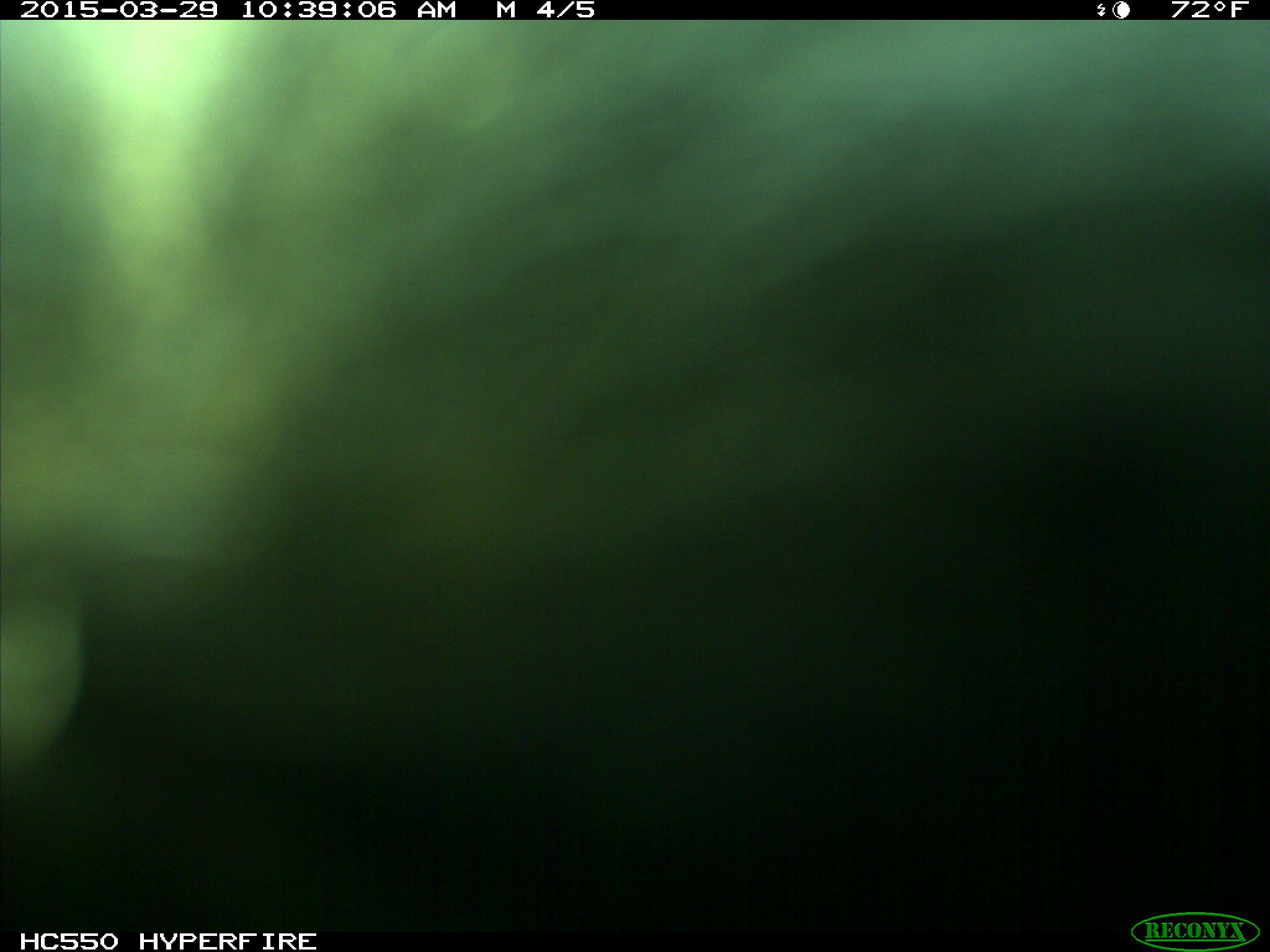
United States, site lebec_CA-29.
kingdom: Animalia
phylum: Chordata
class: Mammalia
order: Artiodactyla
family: Bovidae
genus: Bos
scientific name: Bos taurus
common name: domestic cow